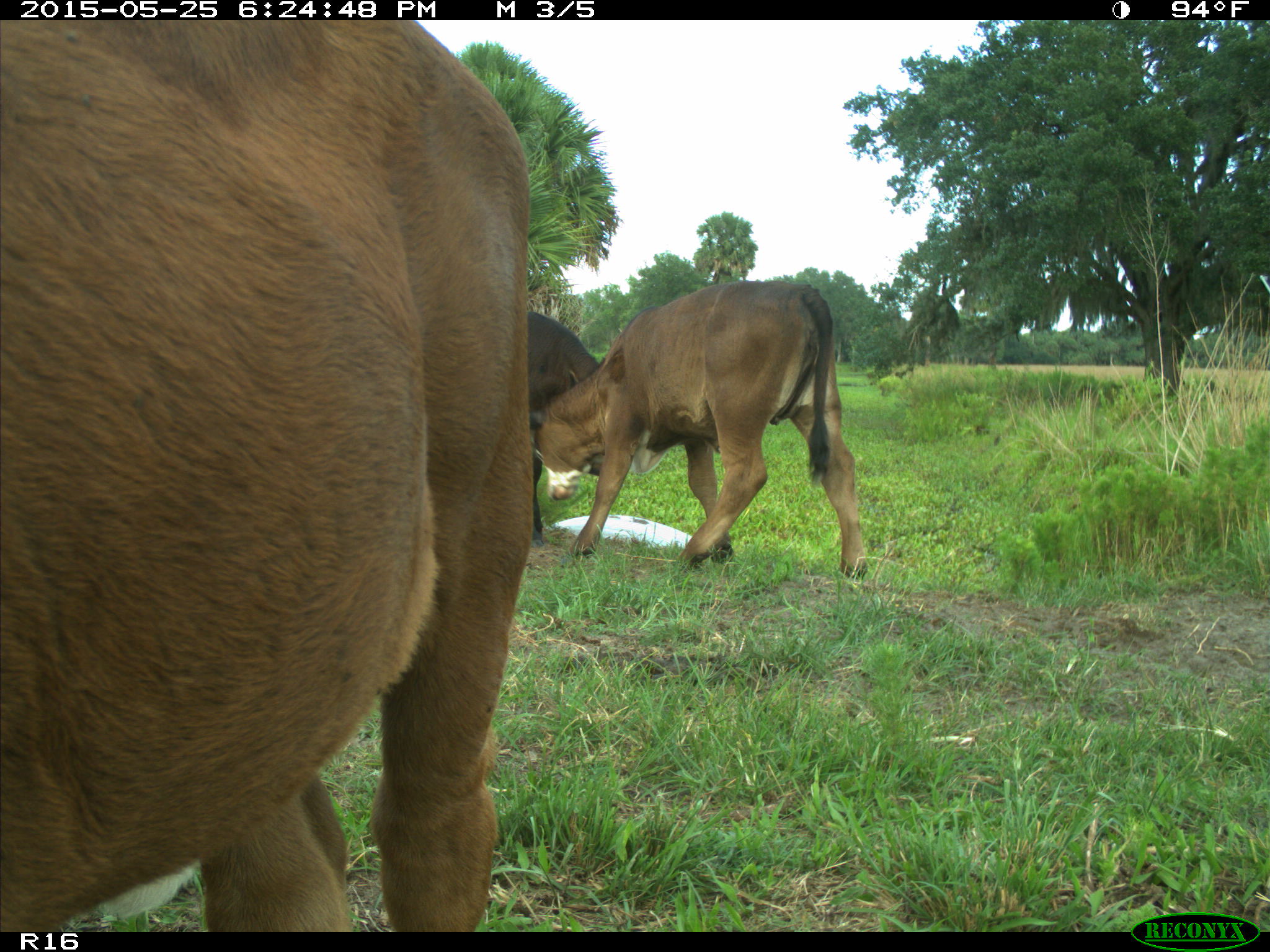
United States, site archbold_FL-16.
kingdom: Animalia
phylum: Chordata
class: Mammalia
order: Artiodactyla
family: Bovidae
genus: Bos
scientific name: Bos taurus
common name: domestic cow